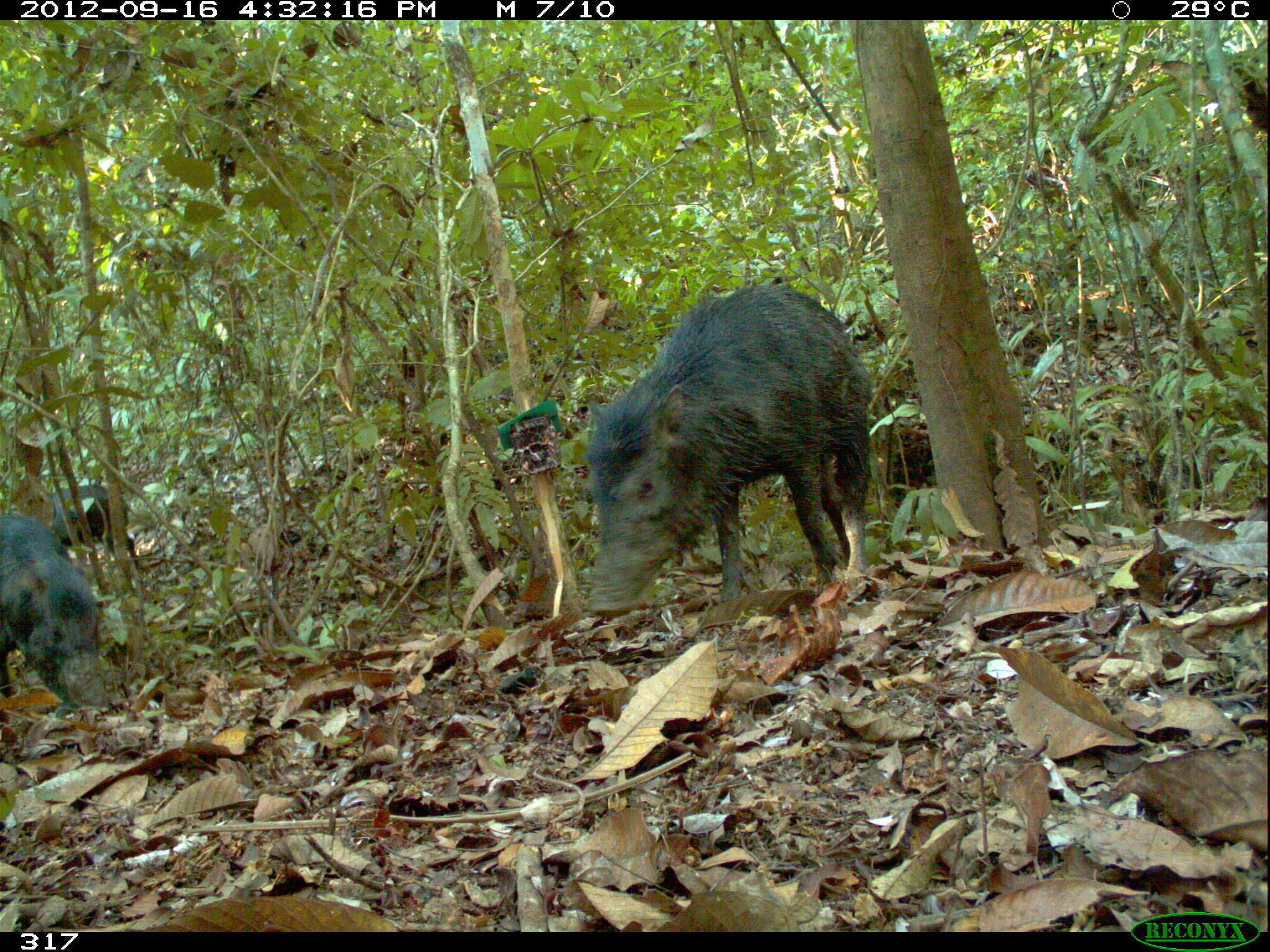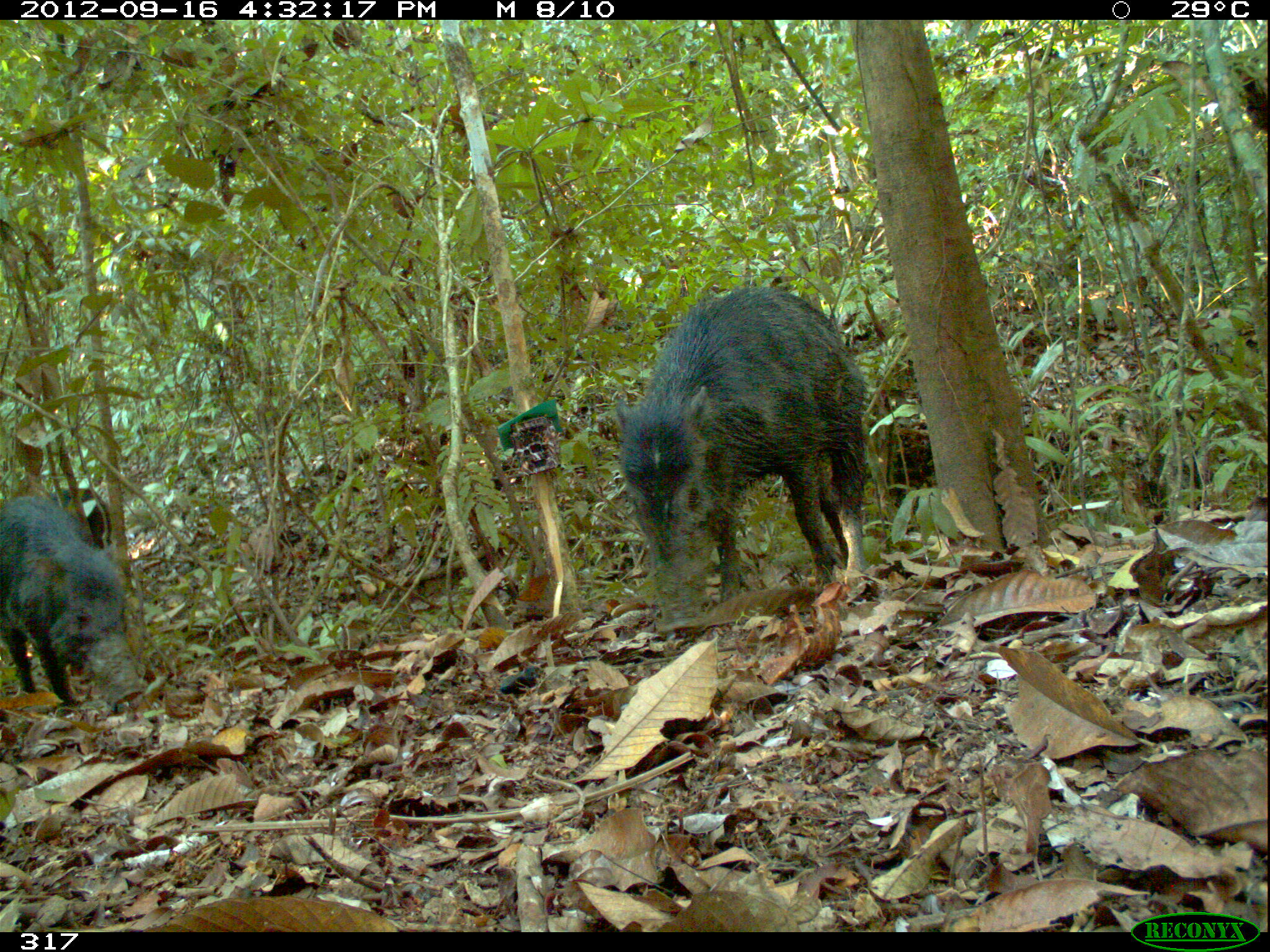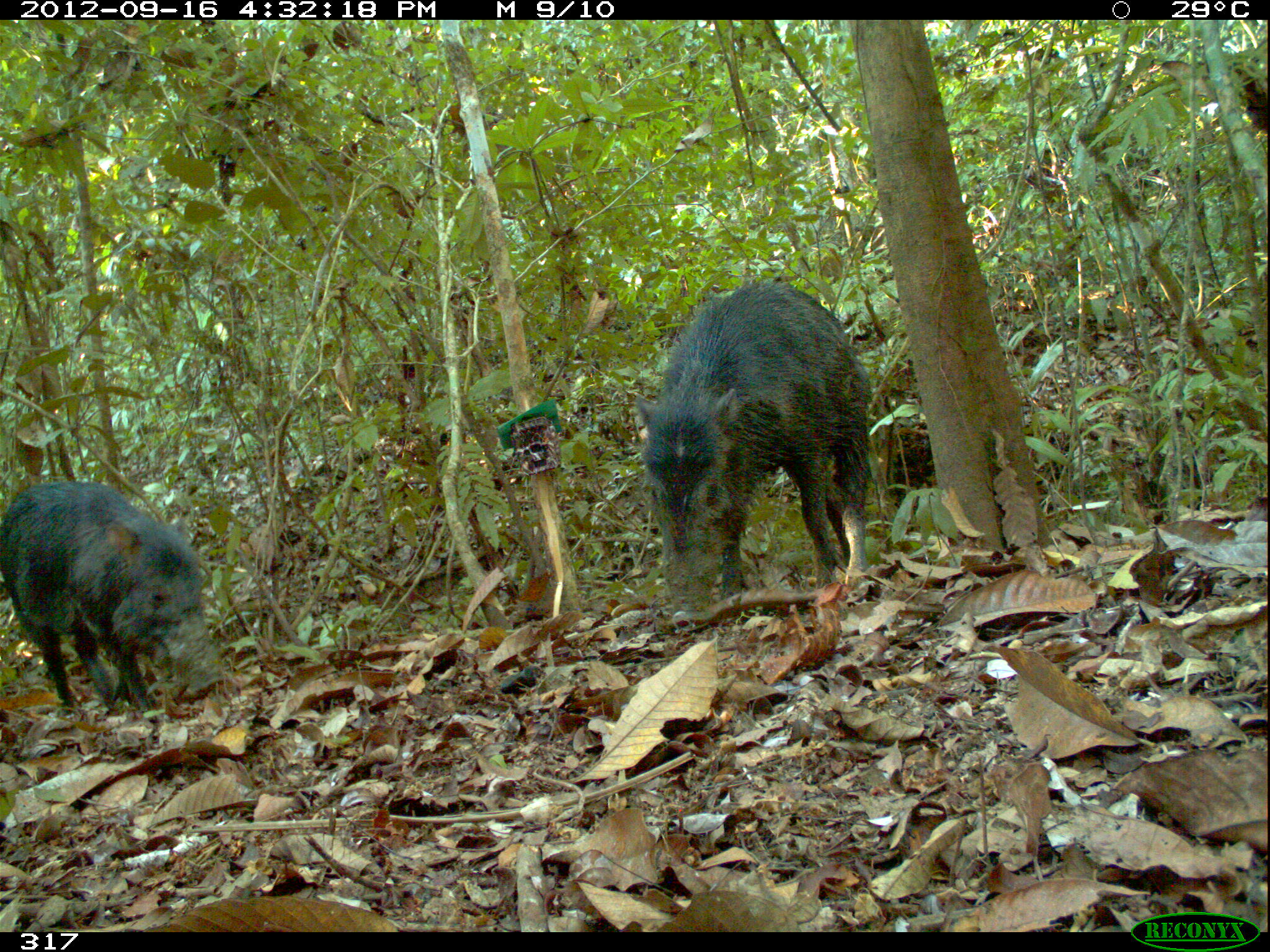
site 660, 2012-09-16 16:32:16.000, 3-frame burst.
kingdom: Animalia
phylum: Chordata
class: Mammalia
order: Artiodactyla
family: Tayassuidae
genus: Tayassu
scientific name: Tayassu pecari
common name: white-lipped peccary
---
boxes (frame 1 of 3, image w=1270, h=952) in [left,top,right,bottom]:
tayassu pecari: [583,282,870,610]; [1,511,107,717]; [48,483,139,567]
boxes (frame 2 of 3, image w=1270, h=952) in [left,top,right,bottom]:
tayassu pecari: [610,283,865,622]; [0,493,144,705]; [52,486,114,546]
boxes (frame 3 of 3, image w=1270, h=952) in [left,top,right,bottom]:
tayassu pecari: [632,276,871,610]; [0,480,222,713]